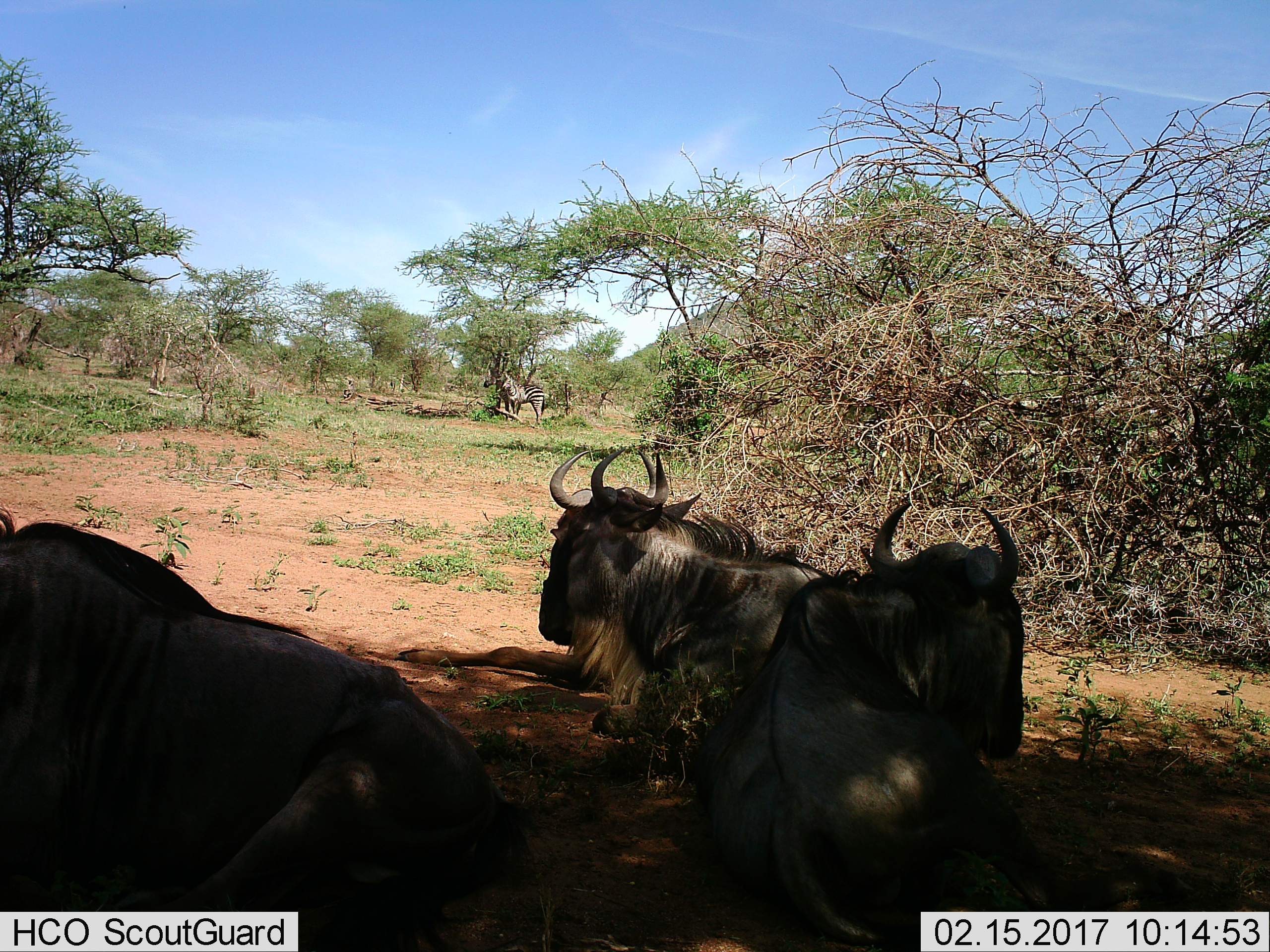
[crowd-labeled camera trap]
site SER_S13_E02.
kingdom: Animalia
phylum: Chordata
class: Mammalia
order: Artiodactyla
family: Bovidae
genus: Connochaetes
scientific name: Connochaetes taurinus taurinus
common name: blue wildebeest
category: wildebeestblue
Wildebeestblue (blue wildebeest) (Connochaetes taurinus taurinus), count 4. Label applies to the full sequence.